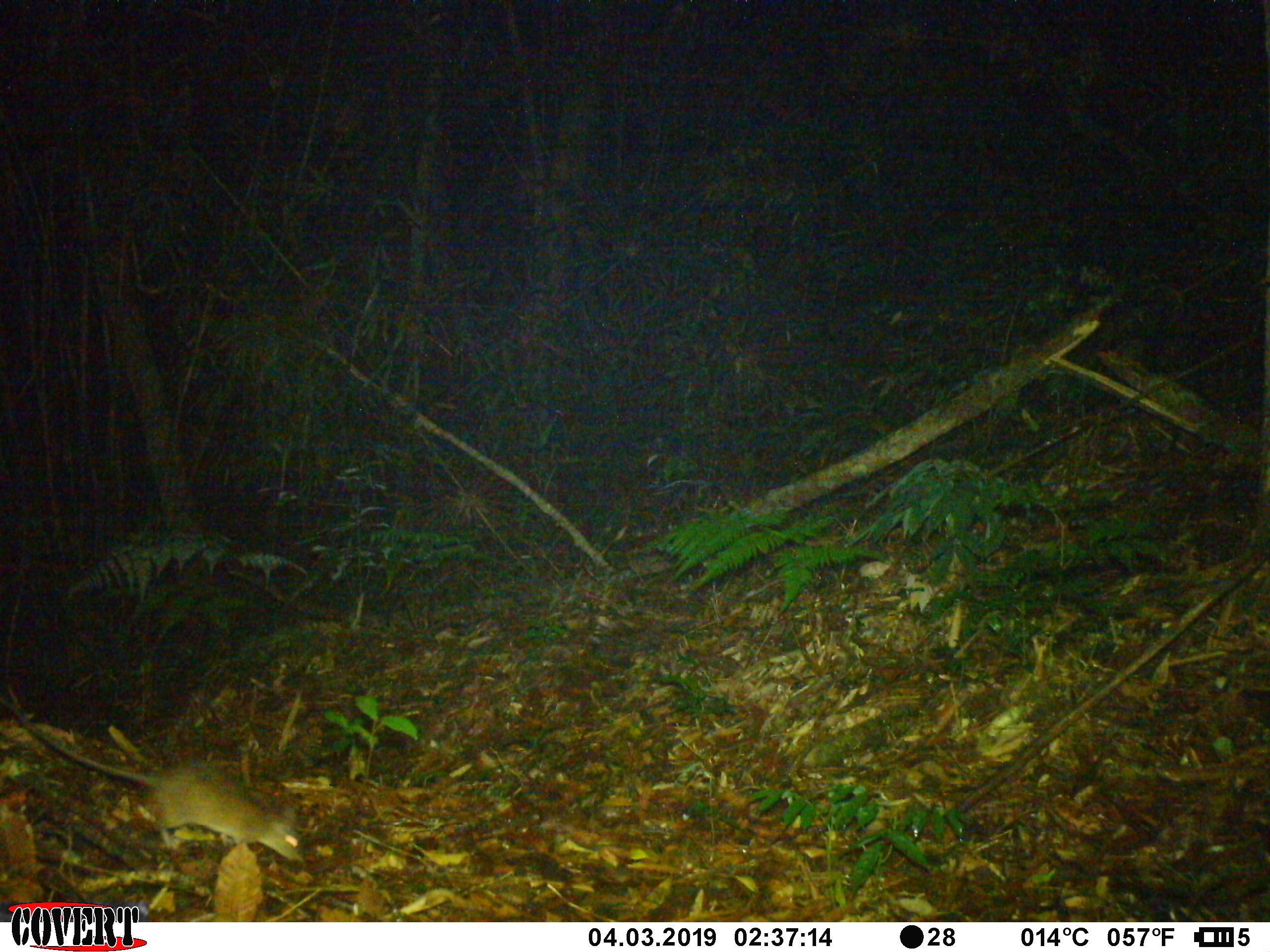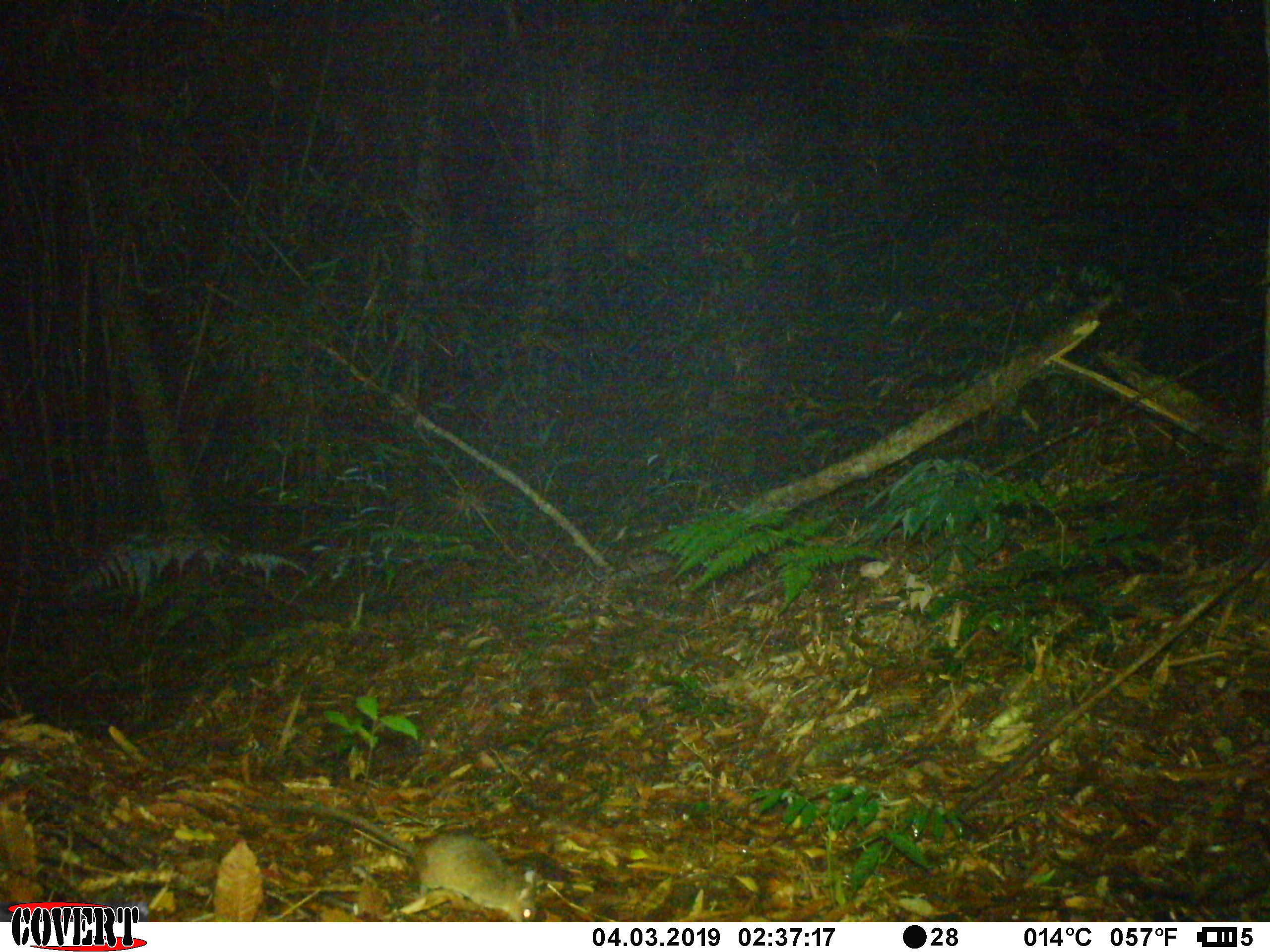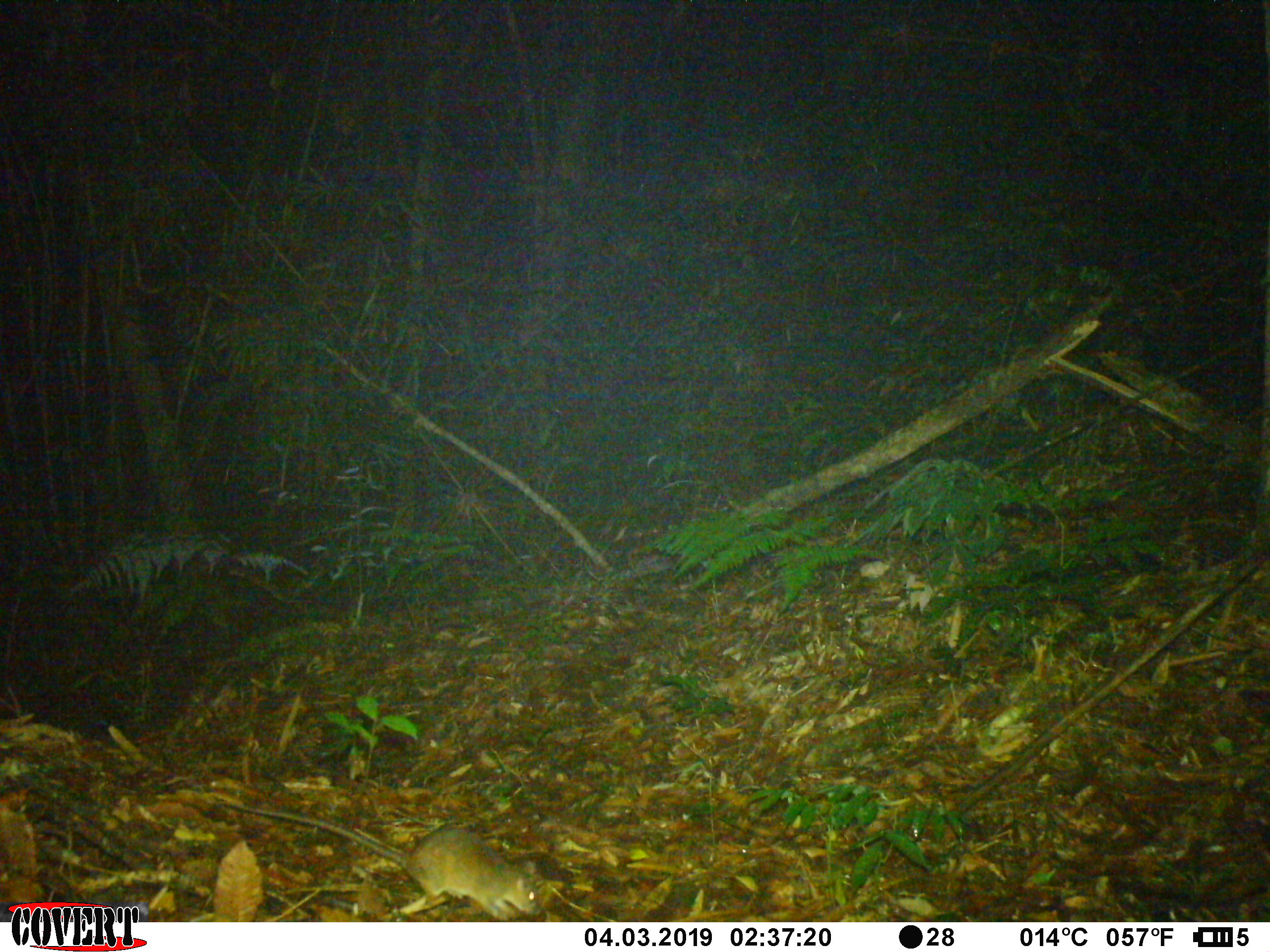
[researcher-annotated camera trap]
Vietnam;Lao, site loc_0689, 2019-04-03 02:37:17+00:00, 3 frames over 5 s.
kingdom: Animalia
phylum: Chordata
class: Mammalia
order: Rodentia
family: Muridae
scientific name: Muridae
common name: old-world mice and rats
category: unidentified murid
Unidentified murid (old-world mice and rats) (Muridae). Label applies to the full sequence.